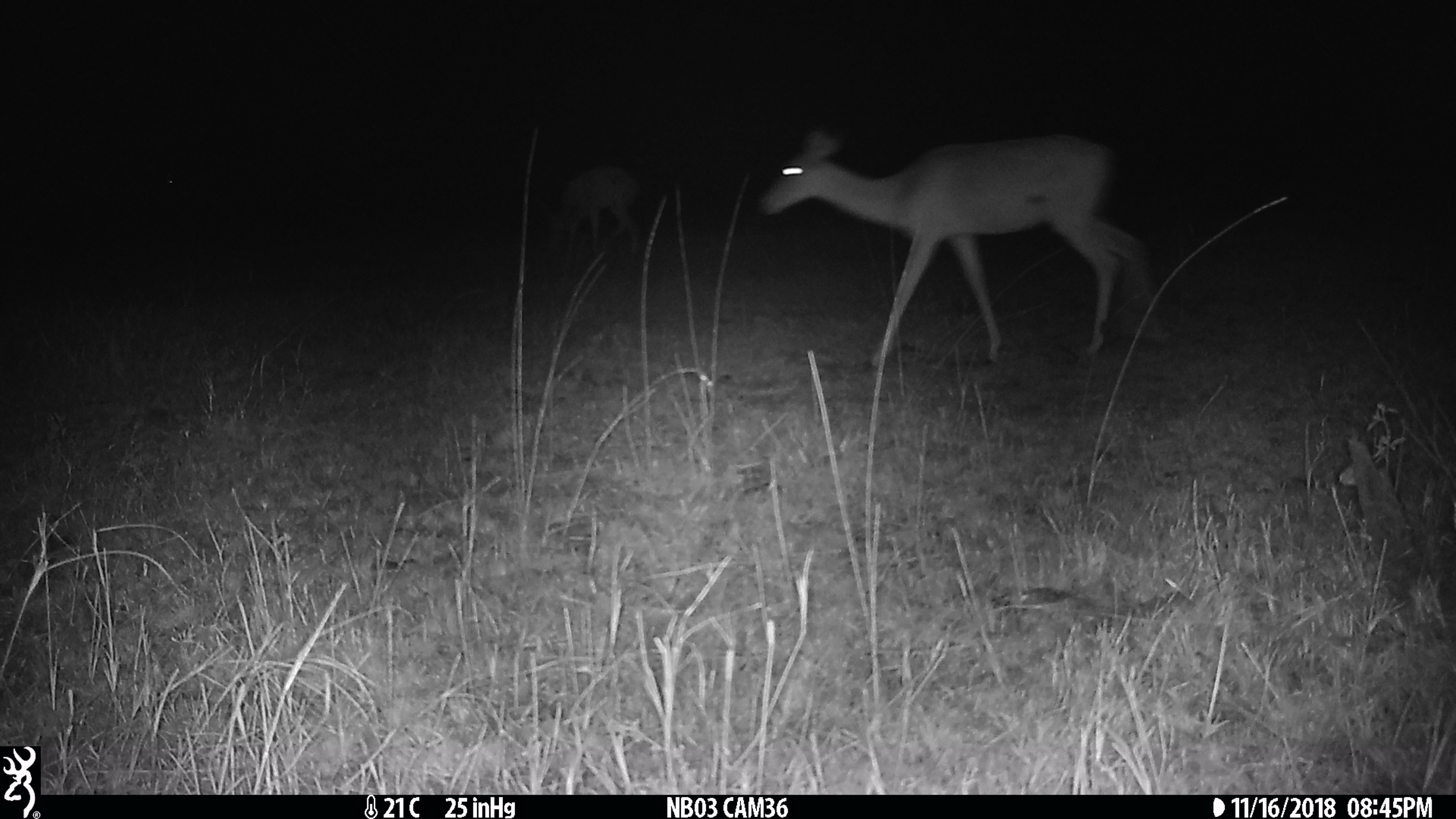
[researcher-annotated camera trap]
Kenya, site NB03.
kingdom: Animalia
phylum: Chordata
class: Mammalia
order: Artiodactyla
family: Bovidae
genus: Aepyceros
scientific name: Aepyceros melampus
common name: impala